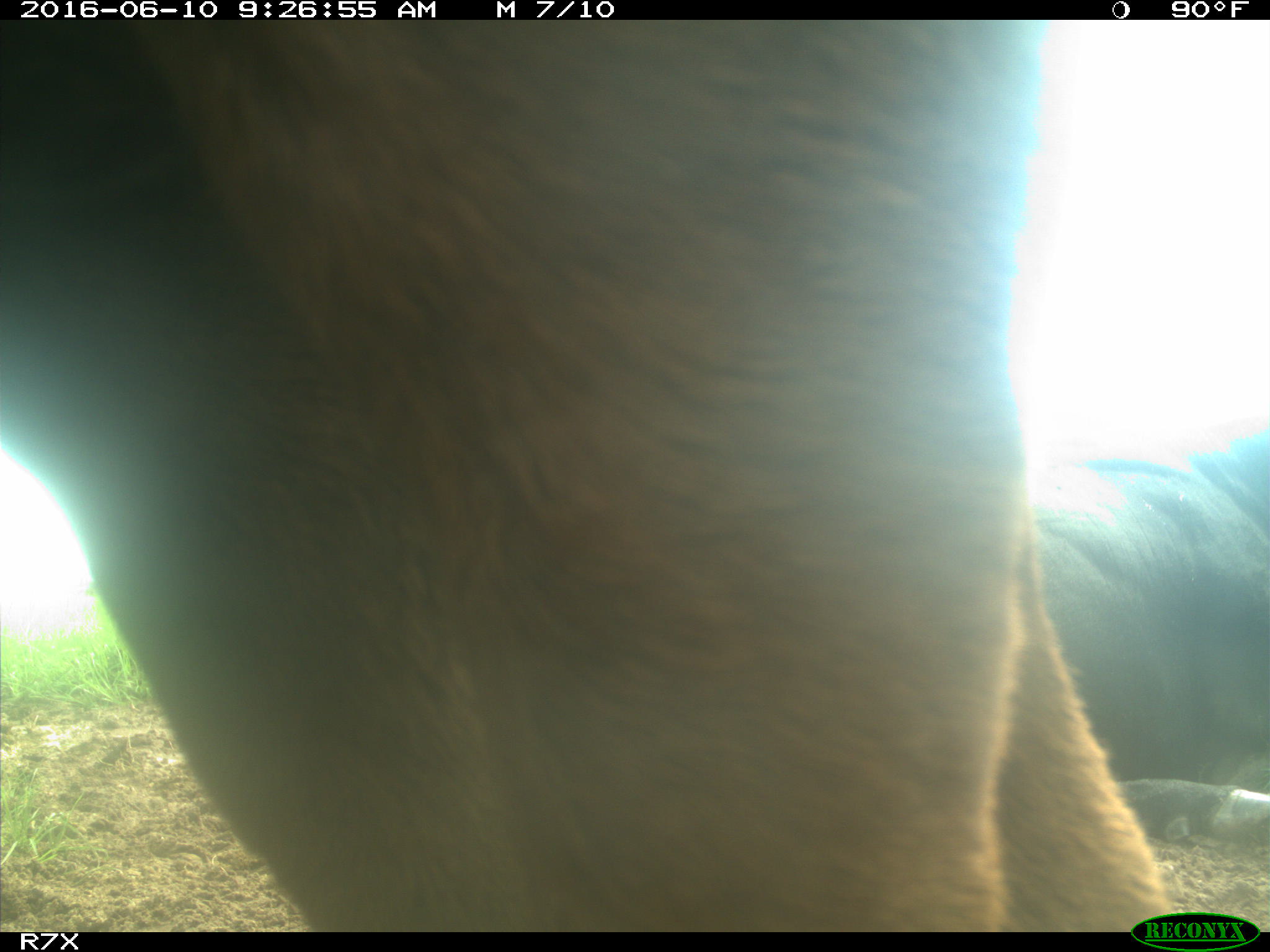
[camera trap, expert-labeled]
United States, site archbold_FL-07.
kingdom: Animalia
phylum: Chordata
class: Mammalia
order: Artiodactyla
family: Bovidae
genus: Bos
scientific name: Bos taurus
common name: domestic cow